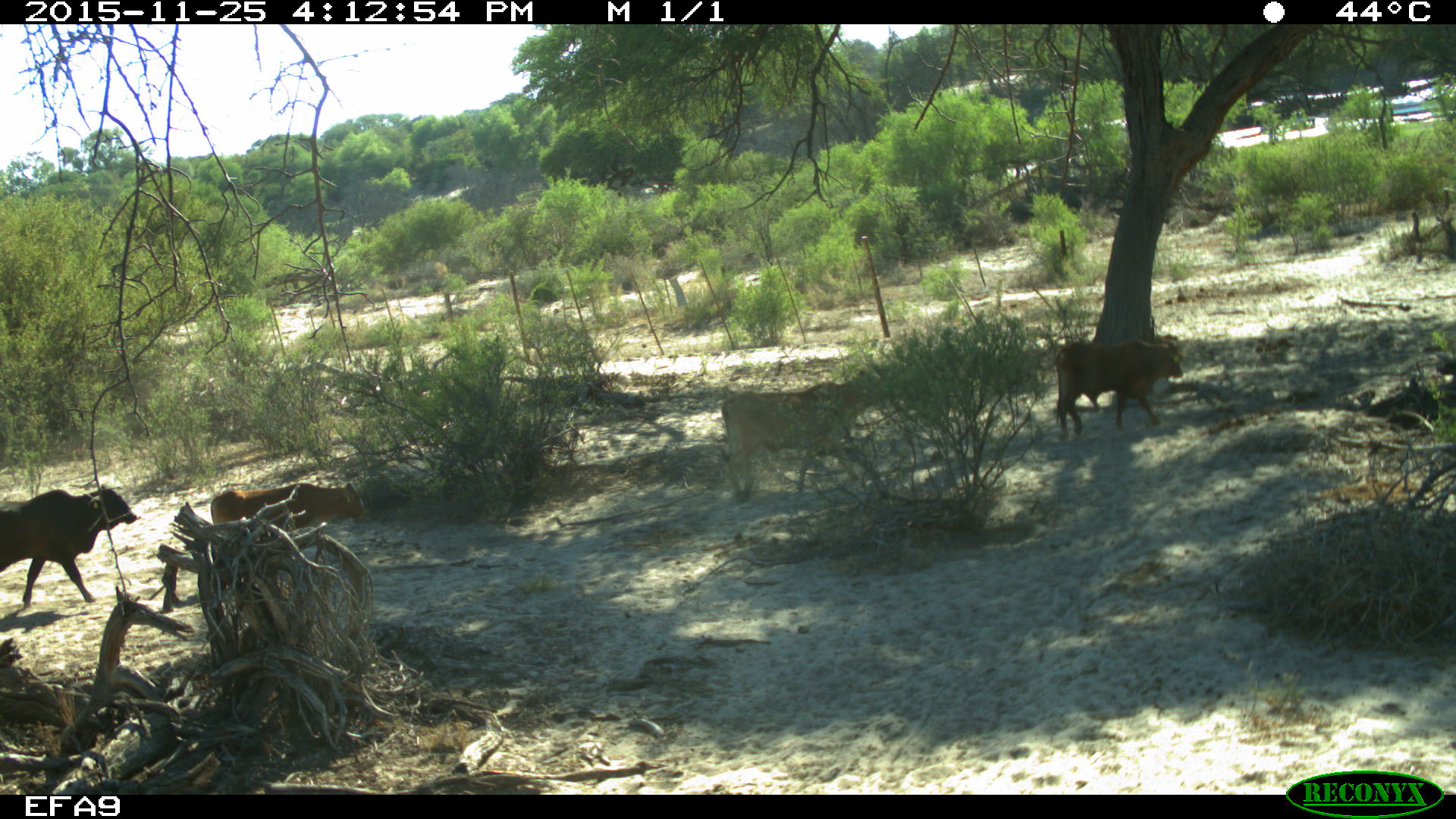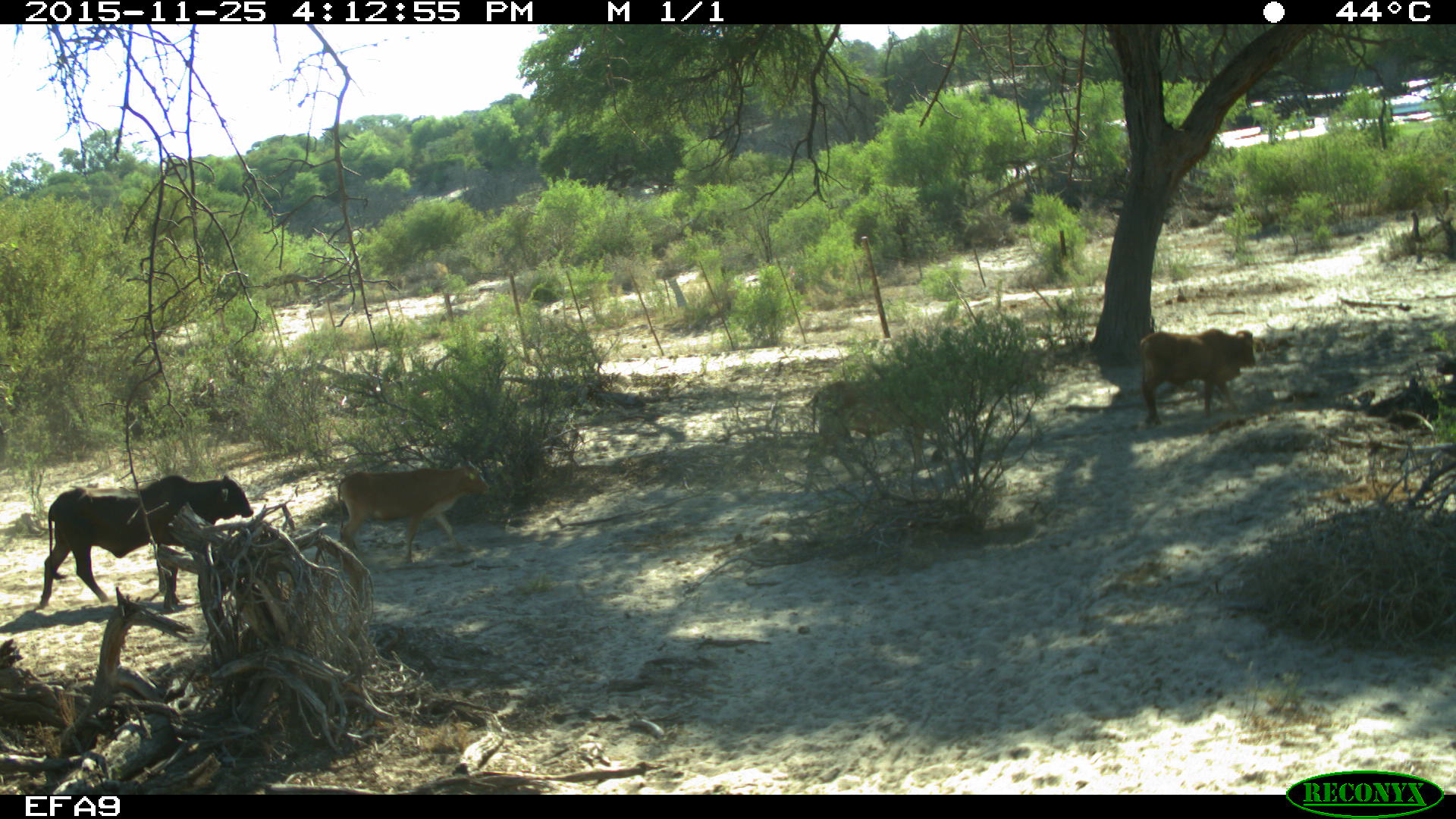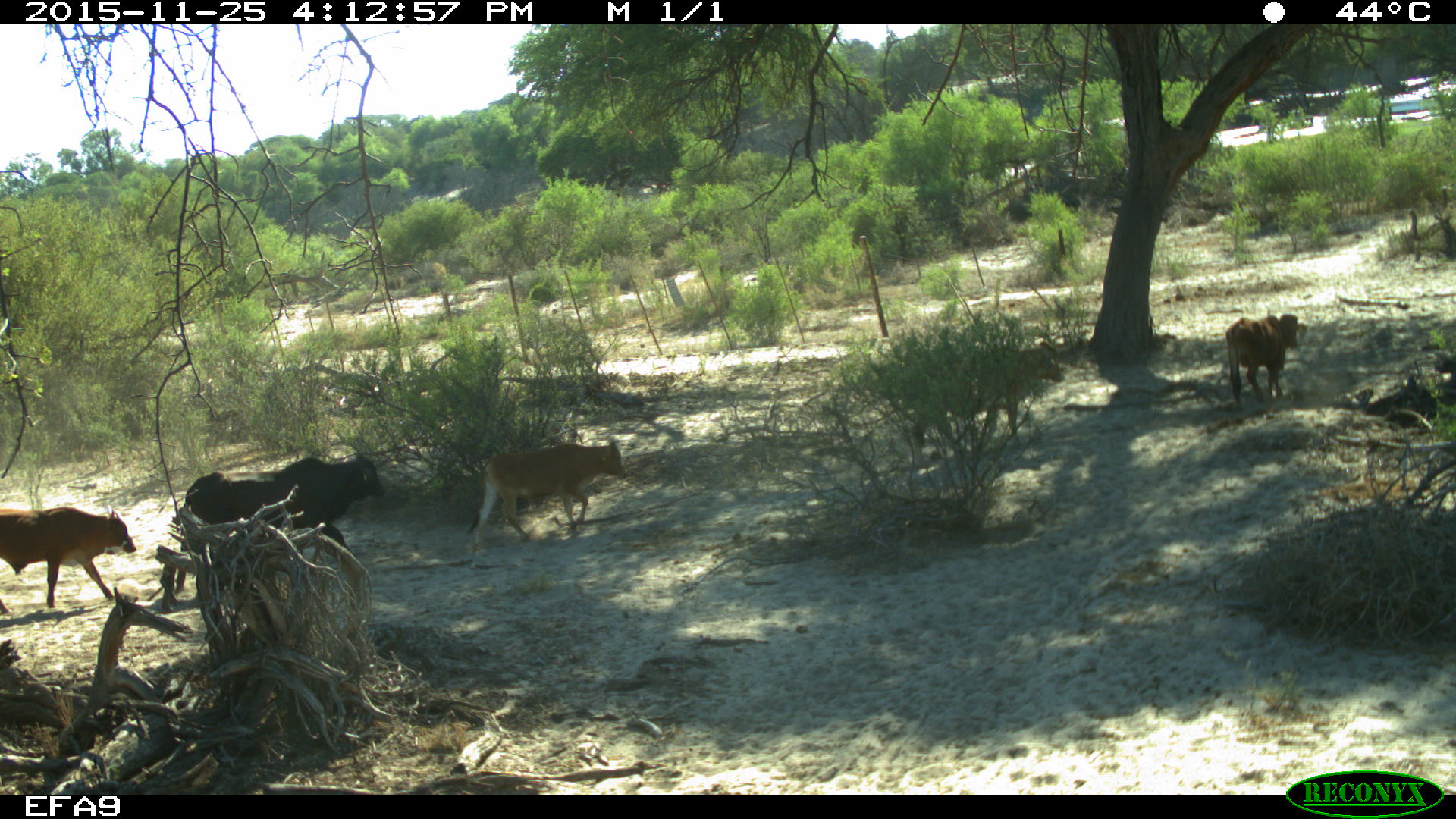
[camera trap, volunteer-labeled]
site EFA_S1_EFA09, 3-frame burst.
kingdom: Animalia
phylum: Chordata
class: Mammalia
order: Artiodactyla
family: Bovidae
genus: Bos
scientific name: Bos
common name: cattle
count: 1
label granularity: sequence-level